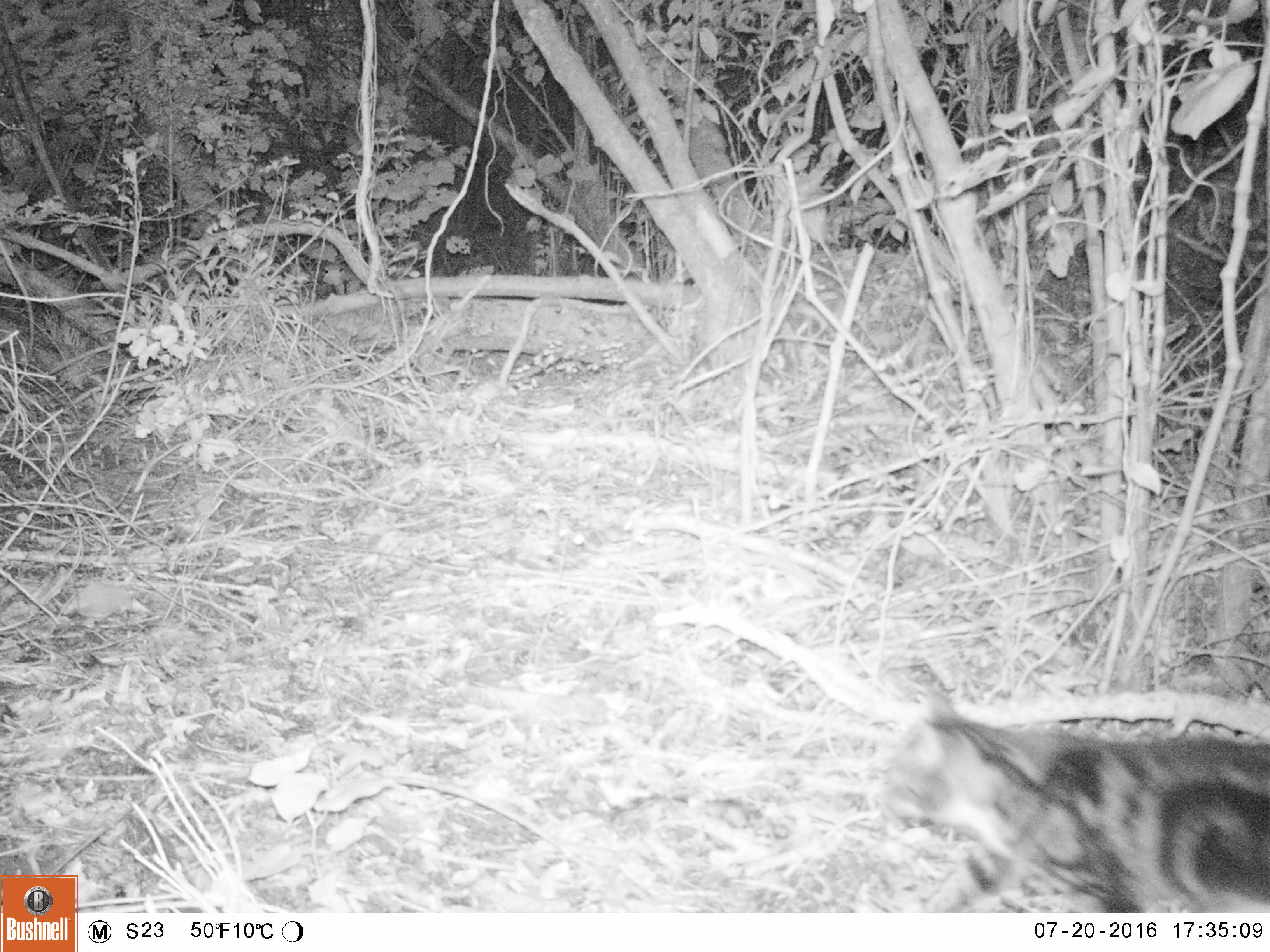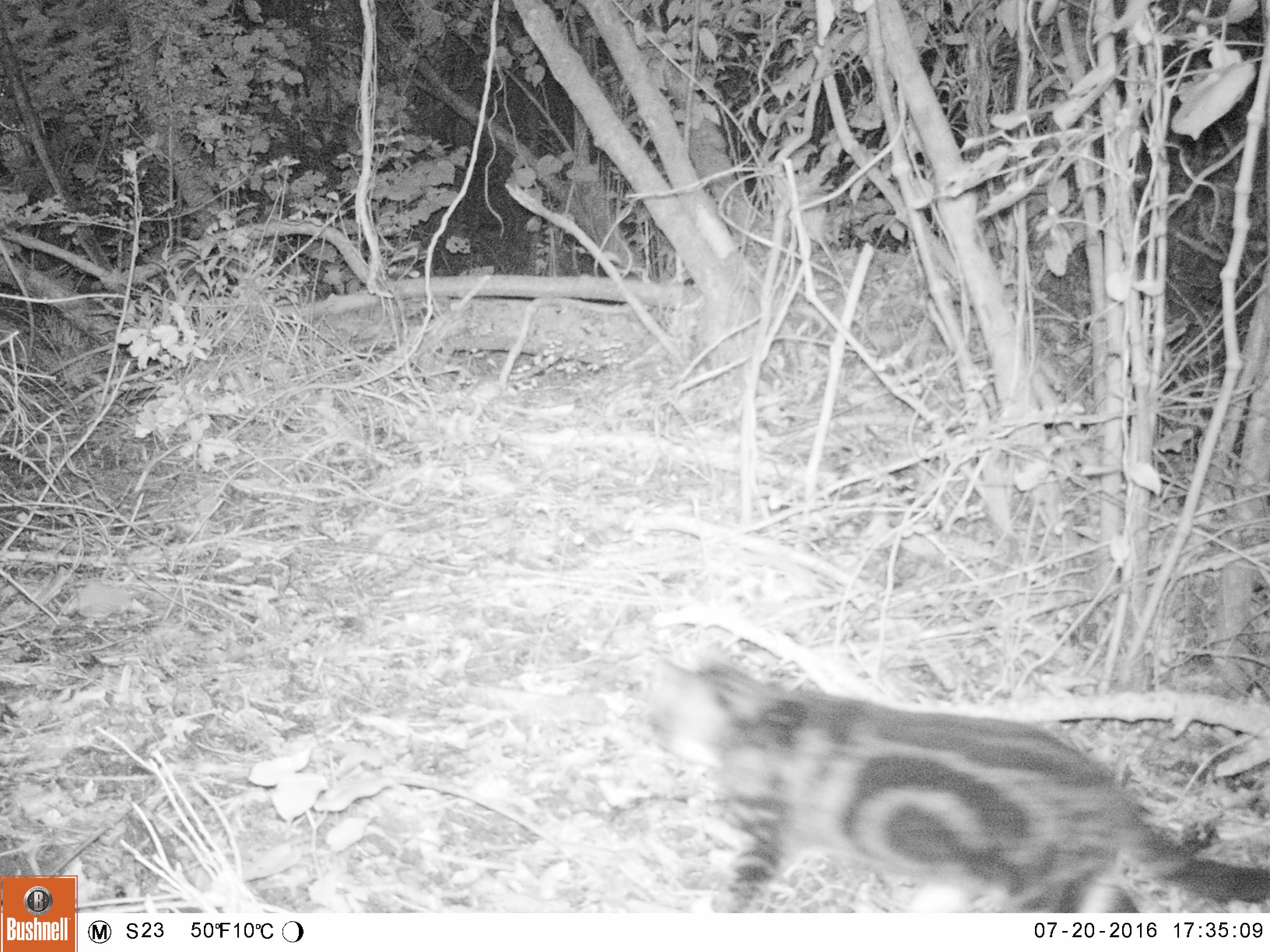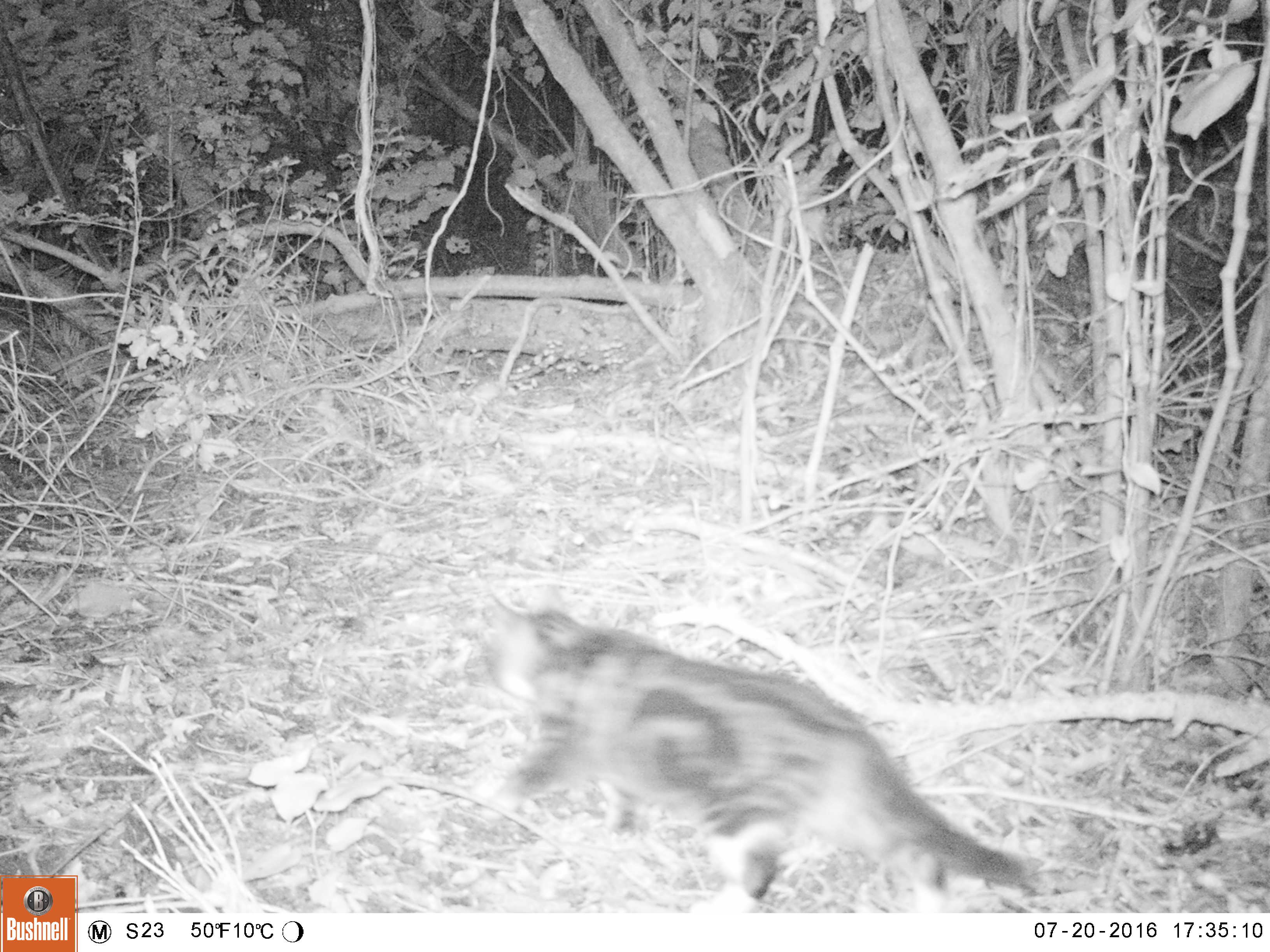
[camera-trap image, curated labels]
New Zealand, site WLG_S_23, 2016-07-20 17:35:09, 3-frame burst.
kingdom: Animalia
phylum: Chordata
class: Mammalia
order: Carnivora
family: Felidae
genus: Felis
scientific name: Felis catus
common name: domestic cat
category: cat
Cat (domestic cat) (Felis catus).